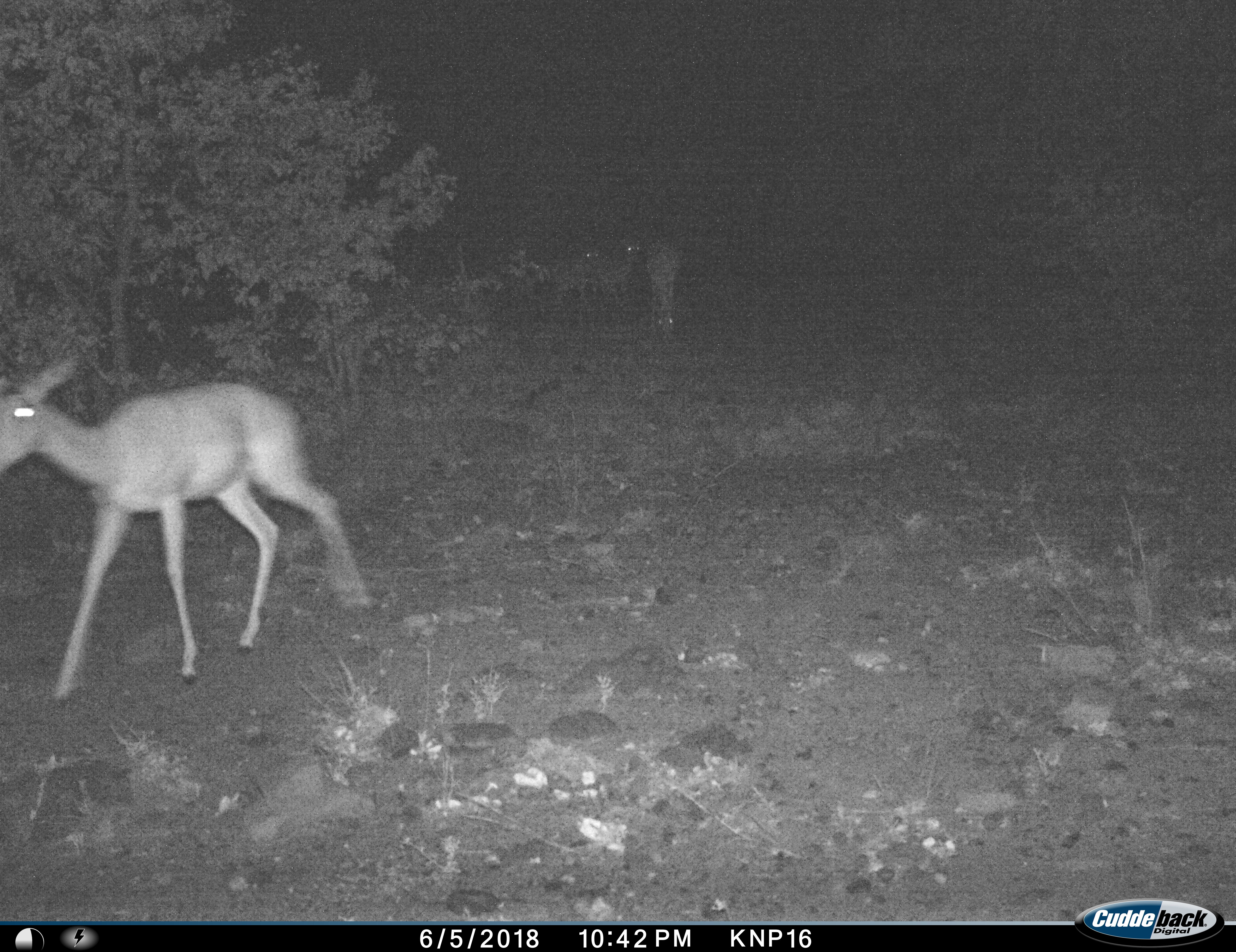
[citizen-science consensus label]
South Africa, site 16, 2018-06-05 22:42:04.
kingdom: Animalia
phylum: Chordata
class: Mammalia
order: Artiodactyla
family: Bovidae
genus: Aepyceros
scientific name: Aepyceros melampus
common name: impala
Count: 4.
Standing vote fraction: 50%.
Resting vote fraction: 0%.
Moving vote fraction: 100%.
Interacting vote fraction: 0%.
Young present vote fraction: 0%.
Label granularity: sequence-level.